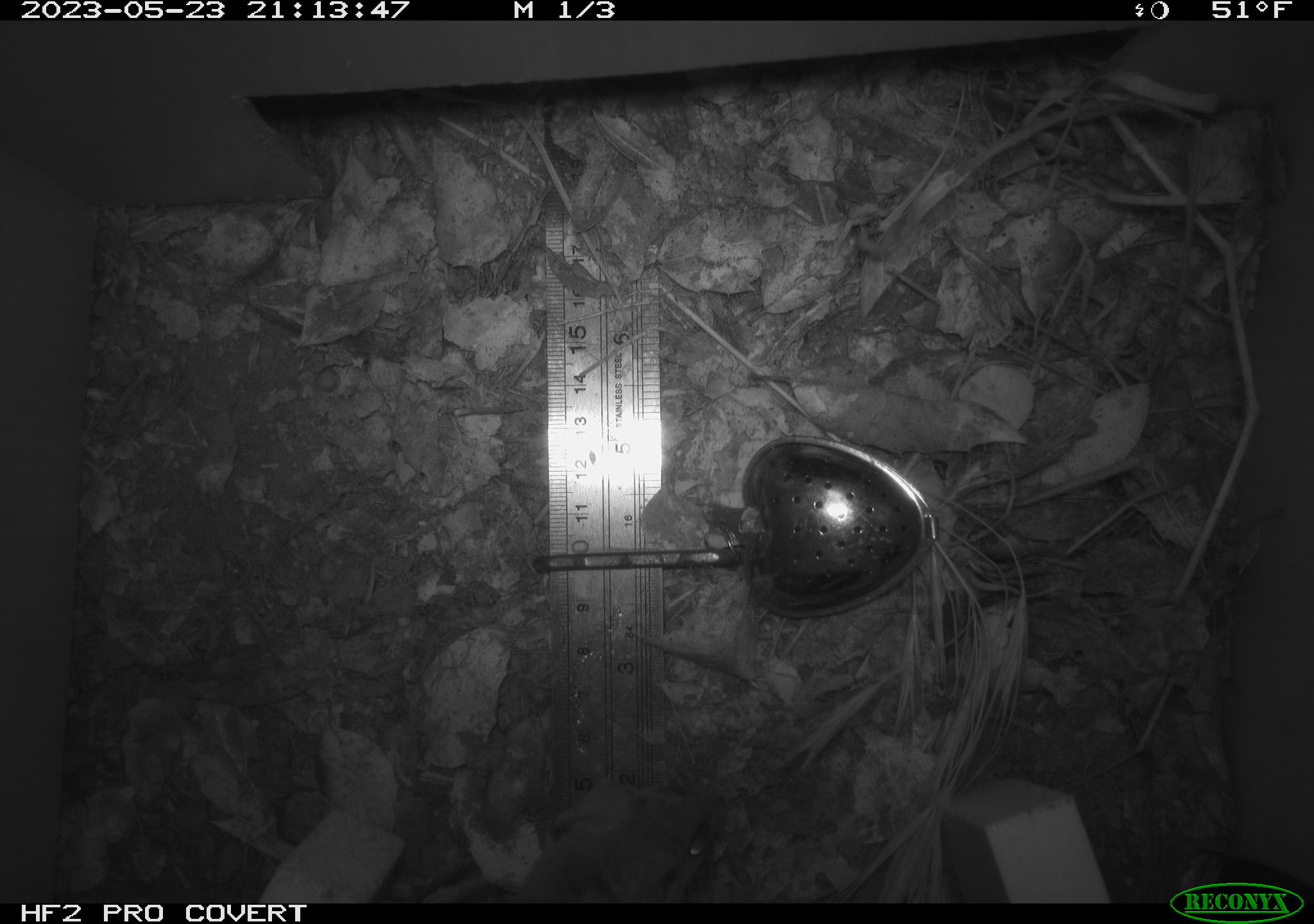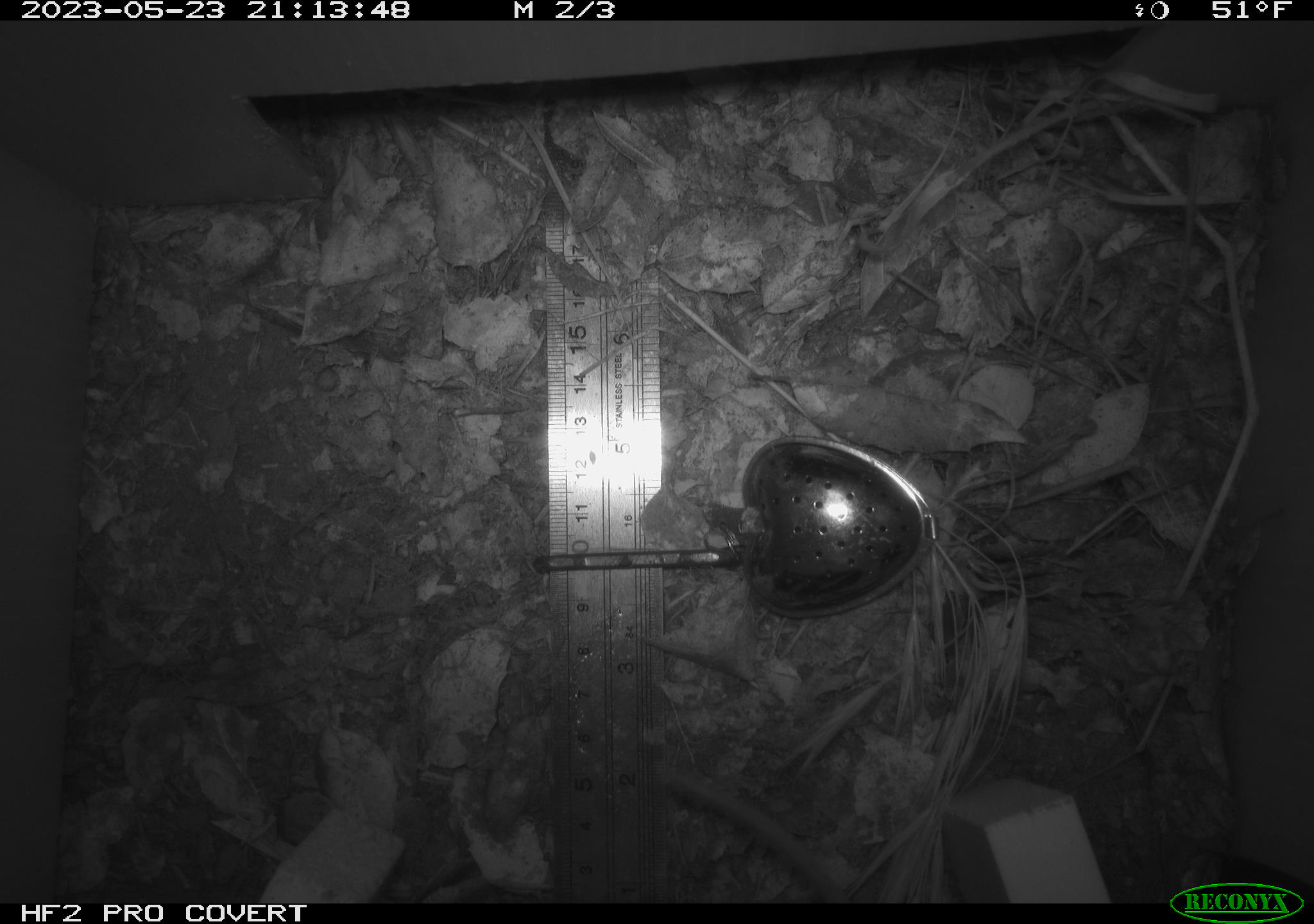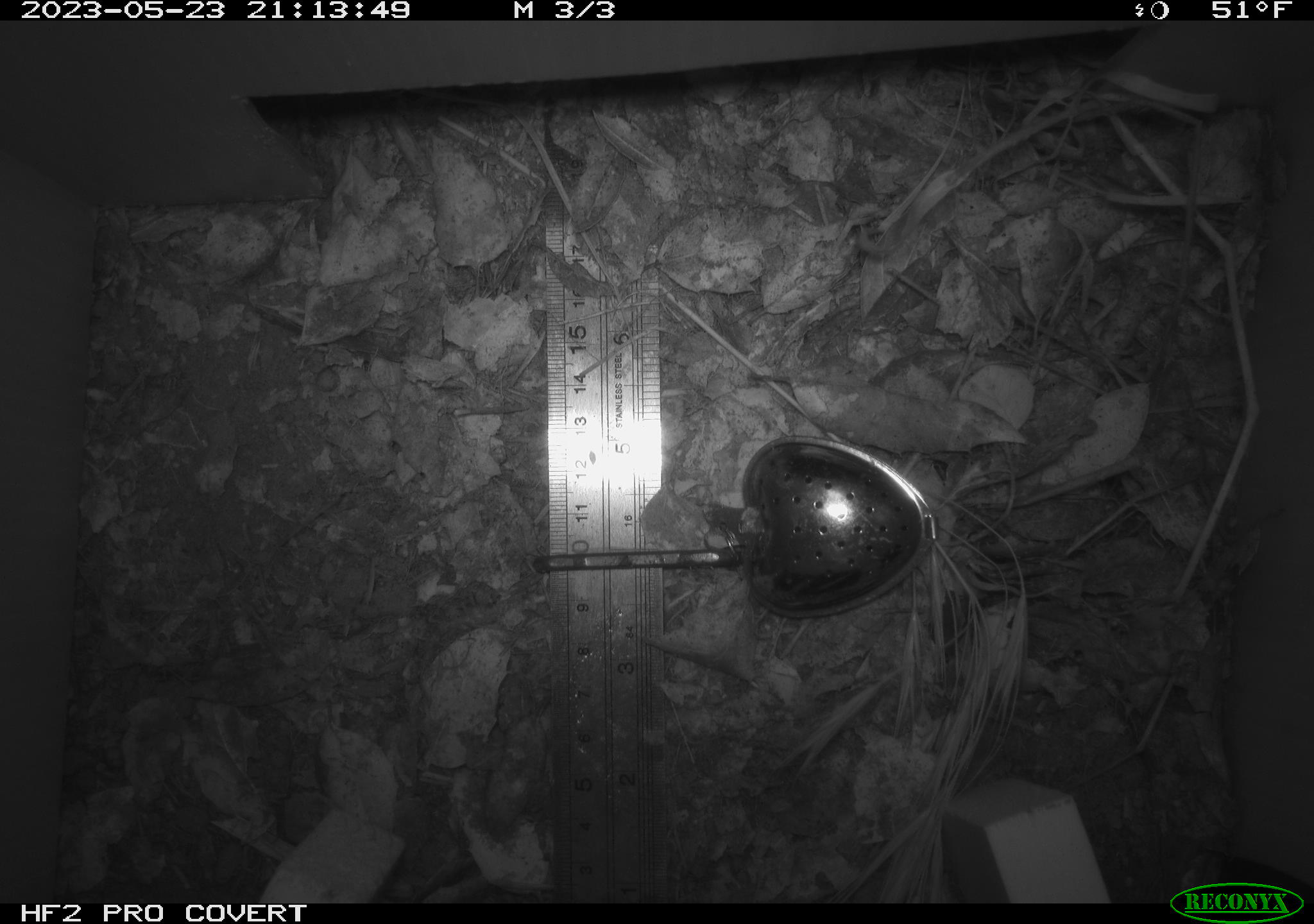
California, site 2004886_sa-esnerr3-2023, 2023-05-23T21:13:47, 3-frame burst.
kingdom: Animalia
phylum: Chordata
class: Mammalia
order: Rodentia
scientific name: Rodentia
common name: mouse species